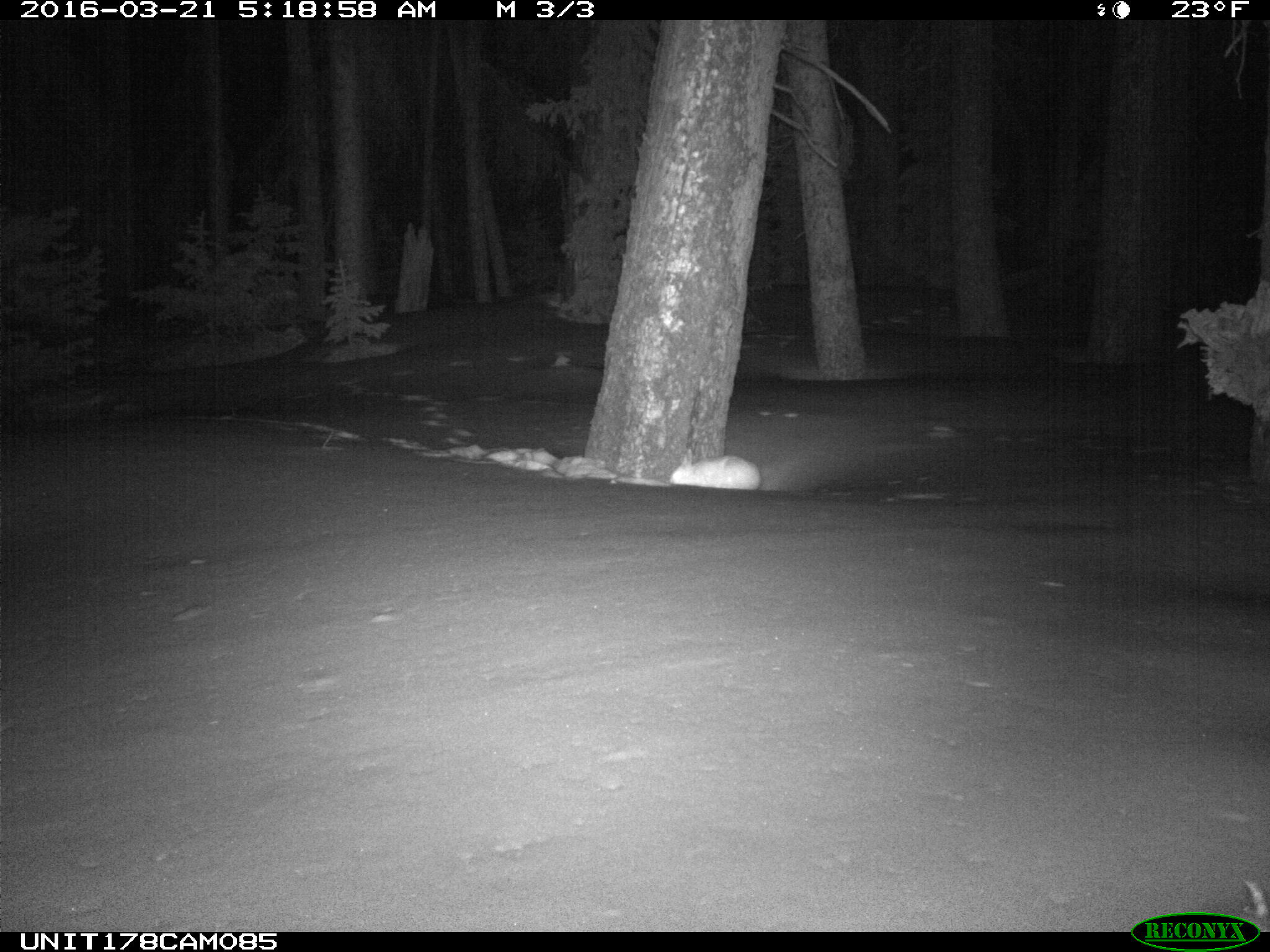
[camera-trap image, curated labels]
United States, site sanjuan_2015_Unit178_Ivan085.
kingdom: Animalia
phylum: Chordata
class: Mammalia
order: Lagomorpha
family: Leporidae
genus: Lepus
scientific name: Lepus americanus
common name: snowshoe hare